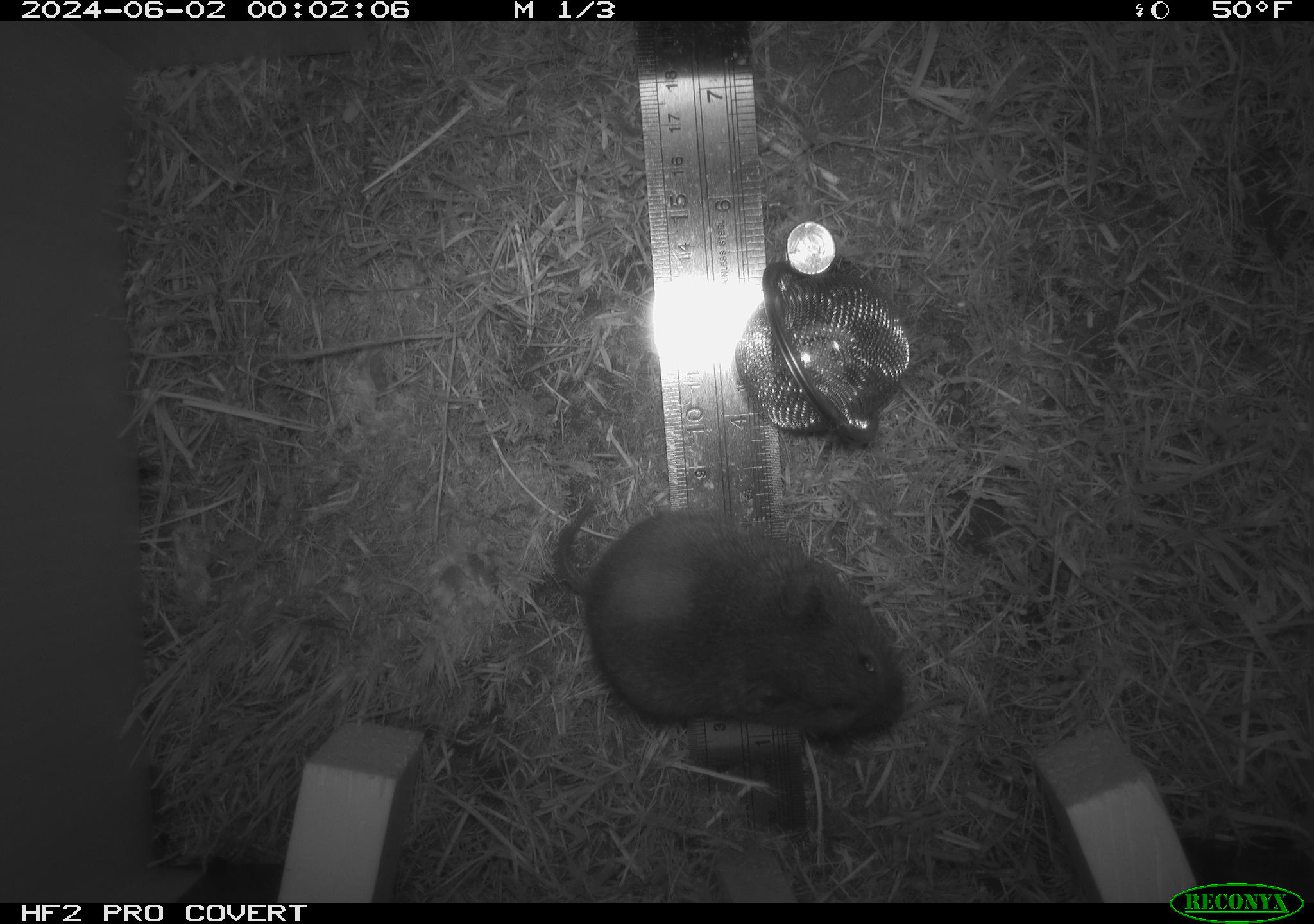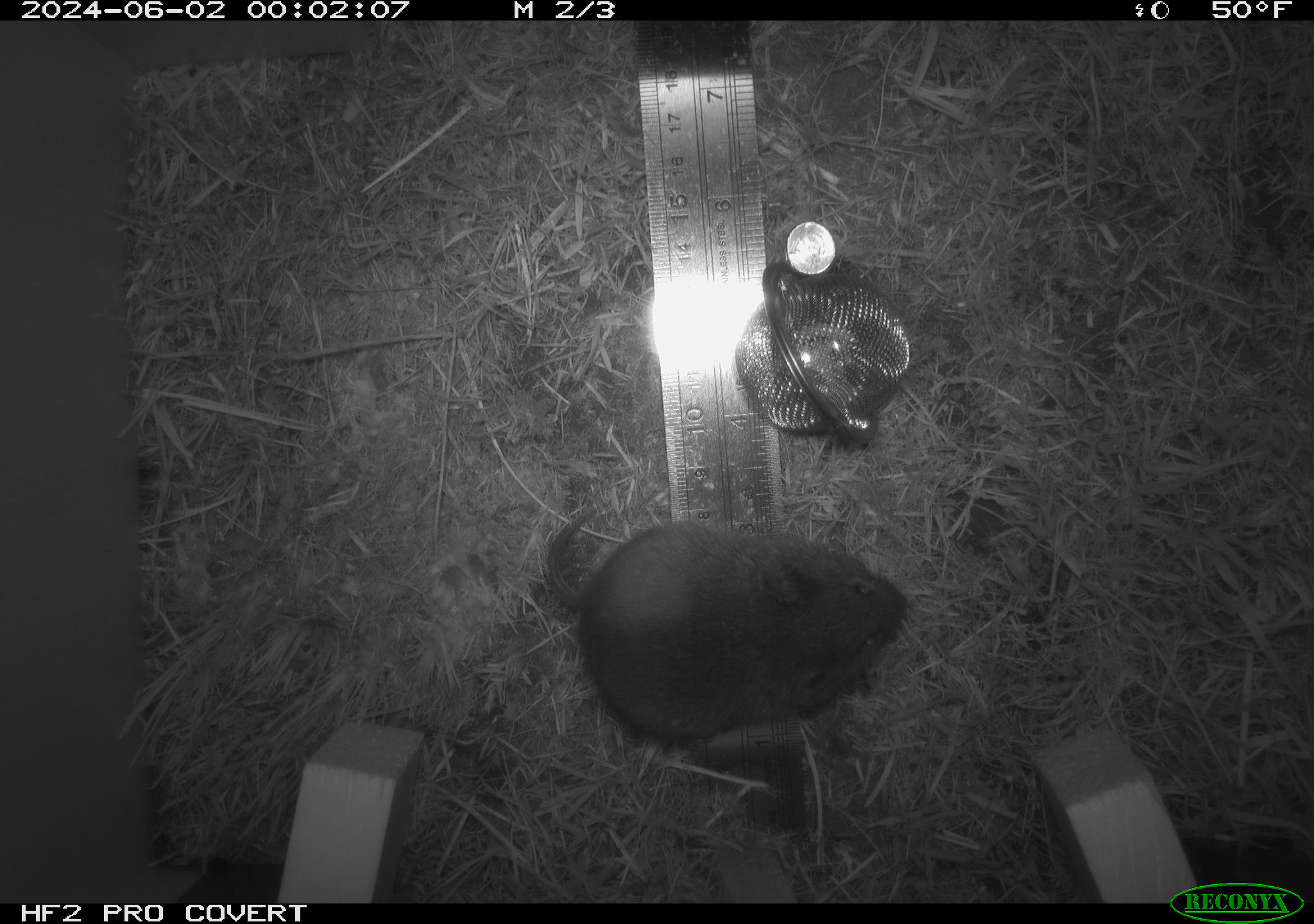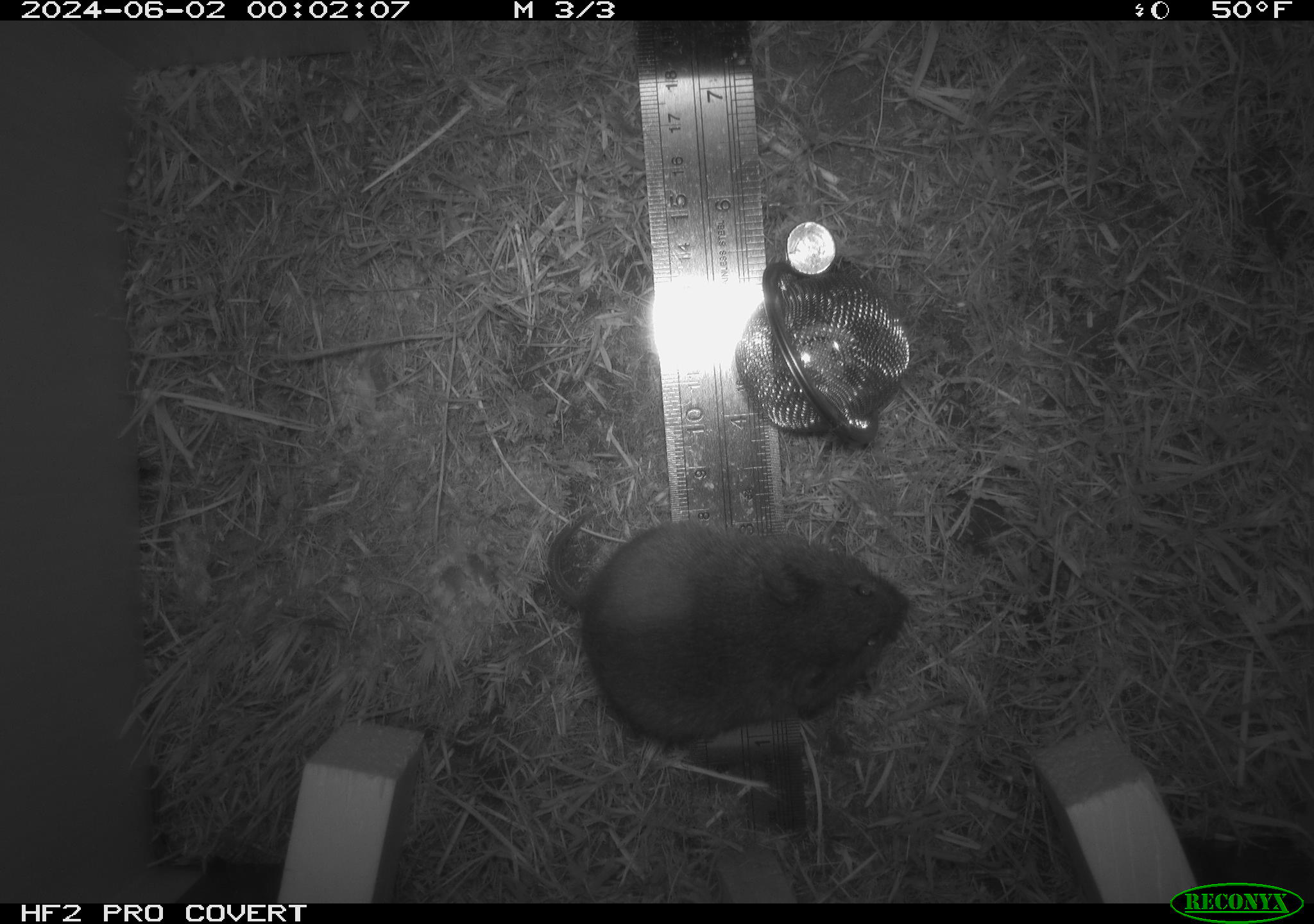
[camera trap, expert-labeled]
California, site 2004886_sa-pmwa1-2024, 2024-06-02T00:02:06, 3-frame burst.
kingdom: Animalia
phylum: Chordata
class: Mammalia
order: Rodentia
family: Cricetidae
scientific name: Arvicolinae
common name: voles, lemmings, and muskrats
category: arvicolinae subfamily